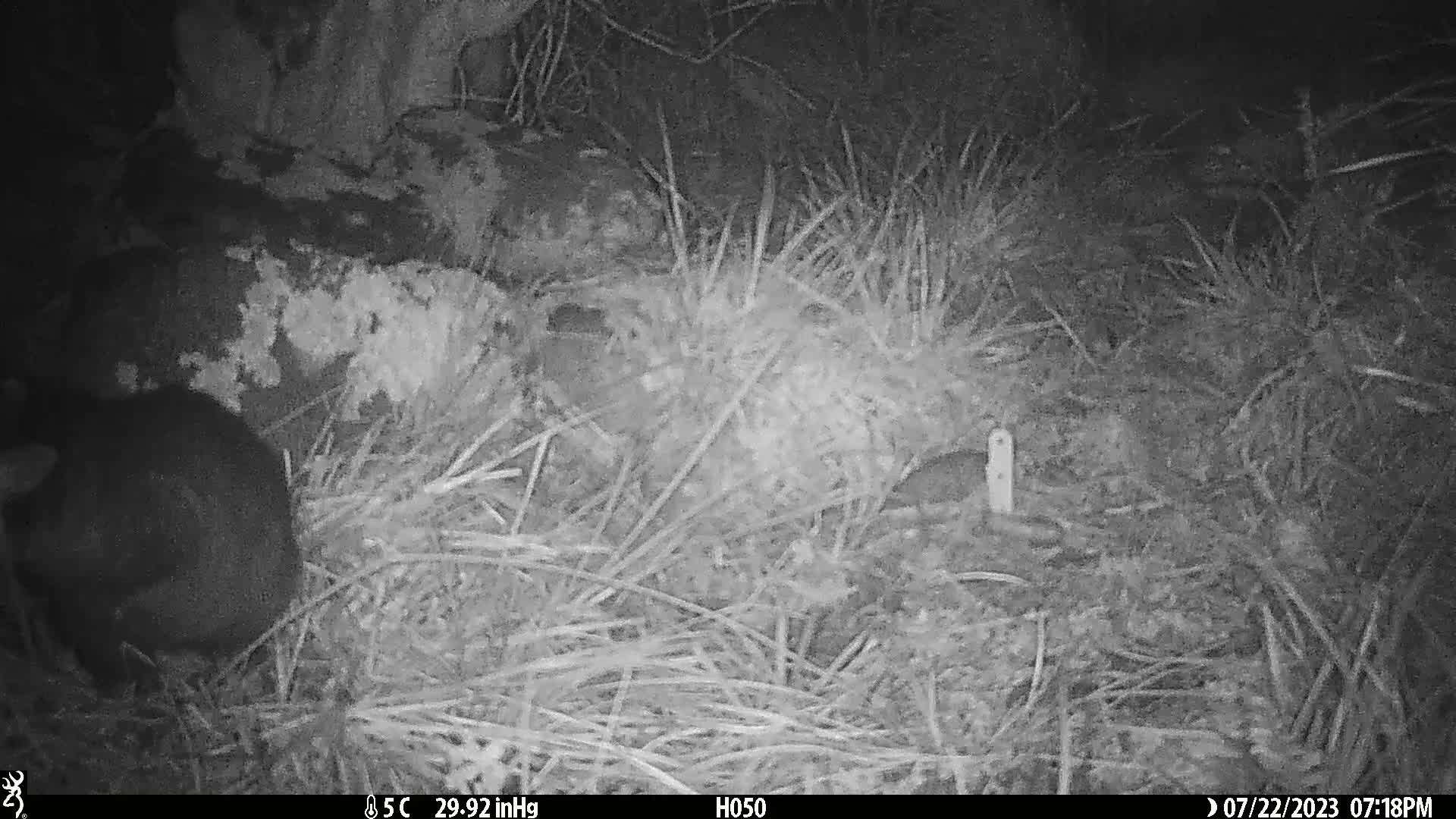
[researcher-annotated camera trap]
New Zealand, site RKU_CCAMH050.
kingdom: Animalia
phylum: Chordata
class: Mammalia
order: Diprotodontia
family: Phalangeridae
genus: Trichosurus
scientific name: Trichosurus vulpecula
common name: common brushtail possum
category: possum